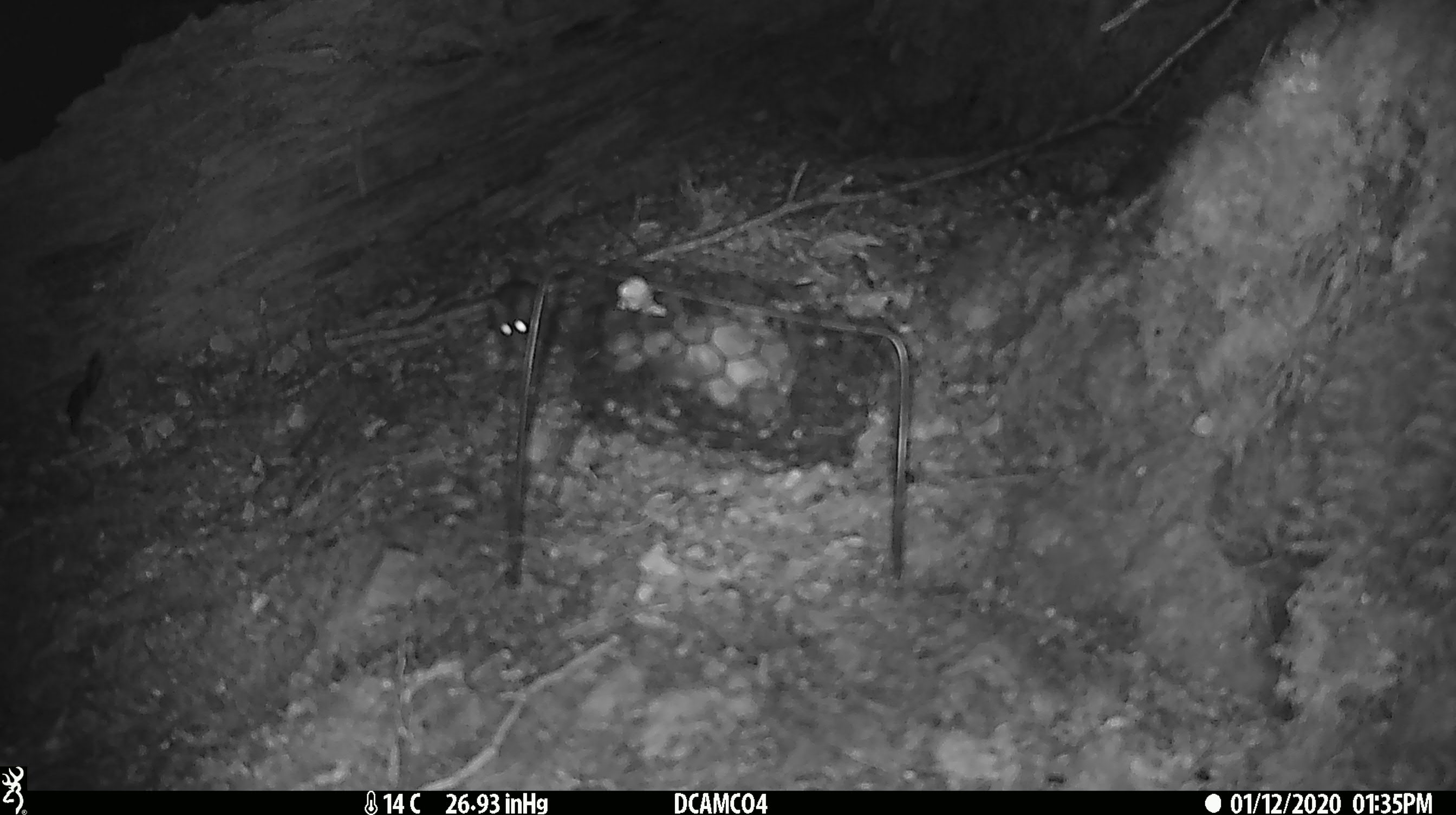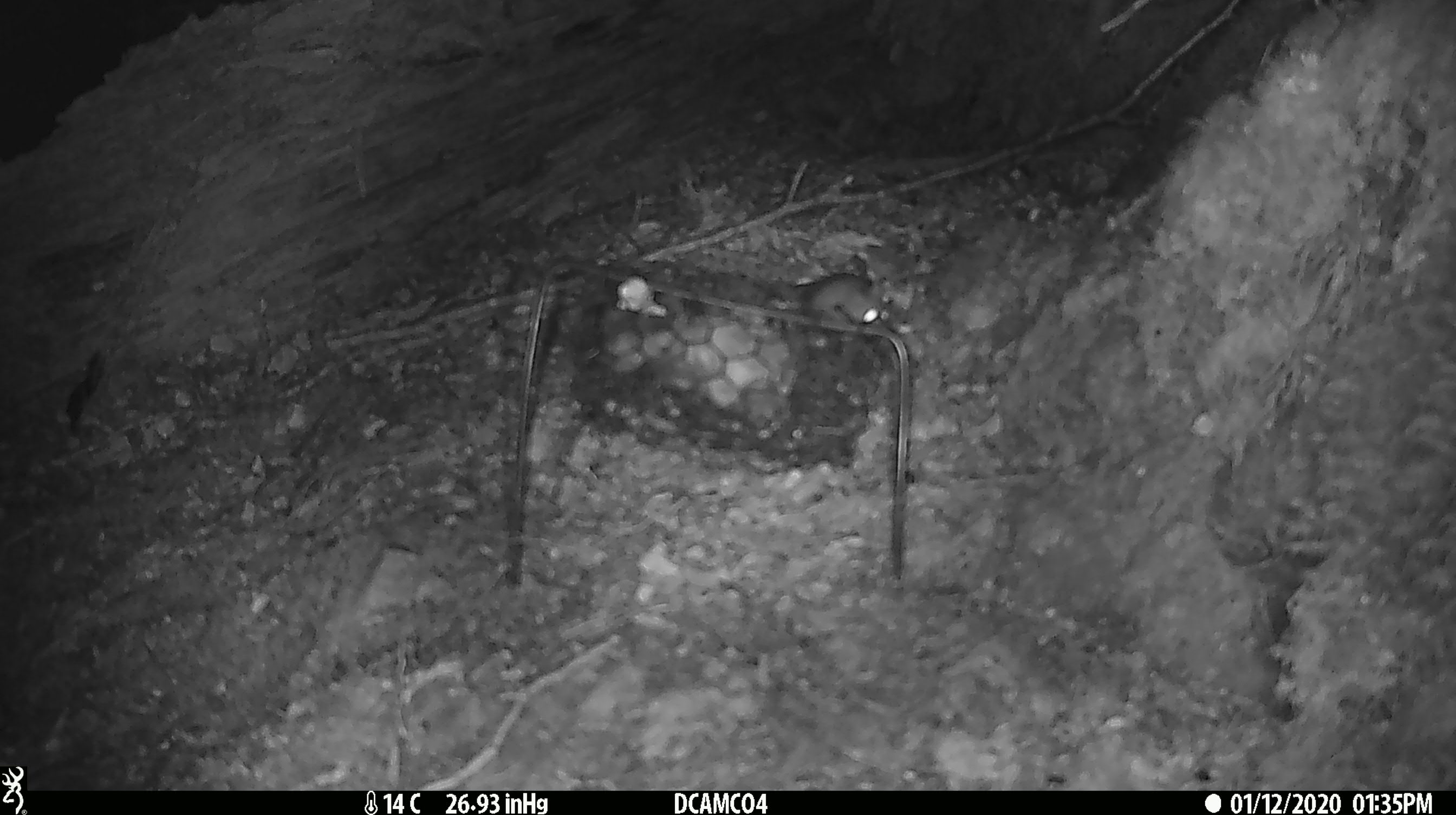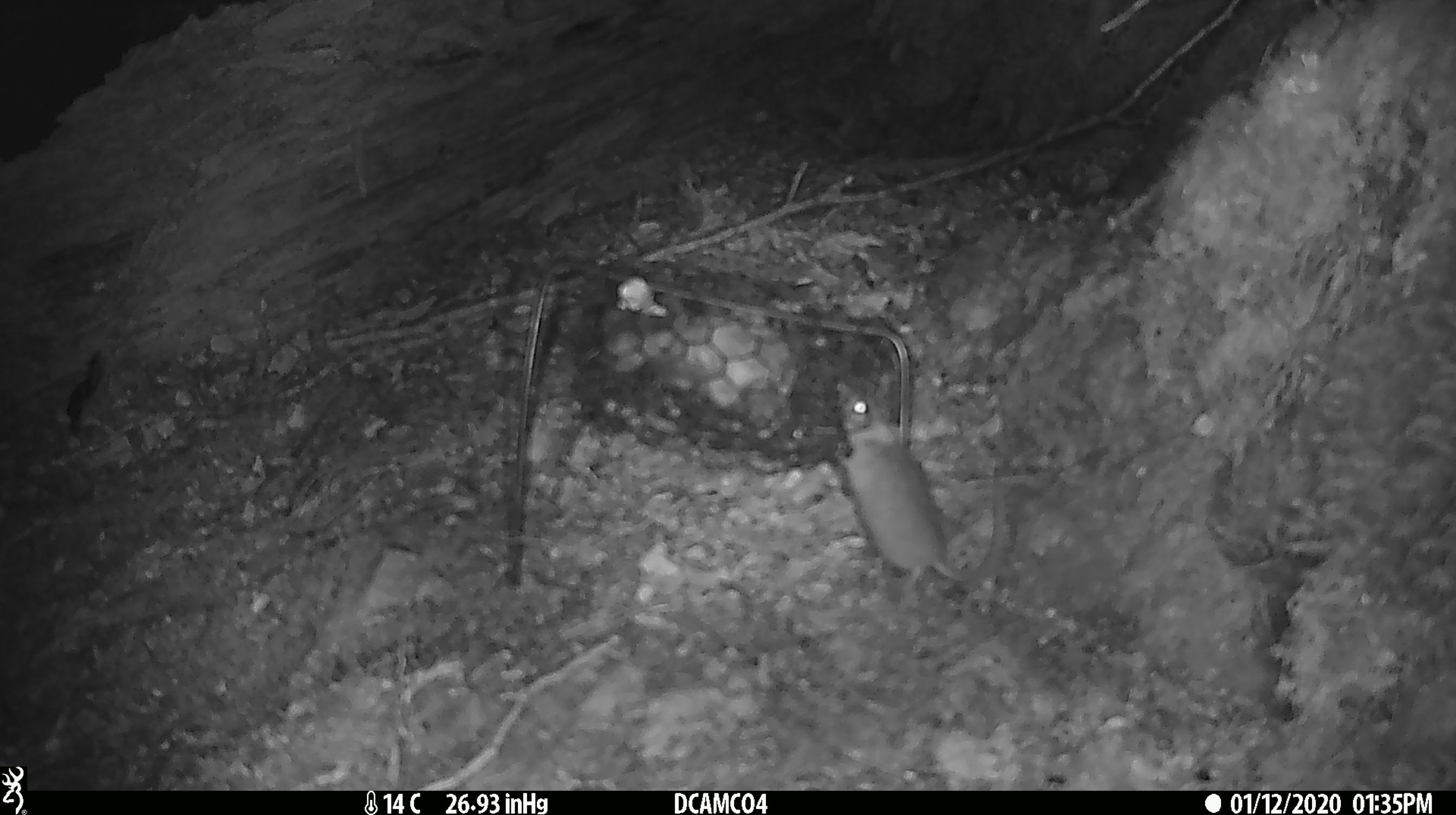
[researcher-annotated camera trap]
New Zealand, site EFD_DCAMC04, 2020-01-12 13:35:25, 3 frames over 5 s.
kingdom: Animalia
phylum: Chordata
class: Mammalia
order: Rodentia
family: Muridae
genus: Mus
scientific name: Mus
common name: mouse